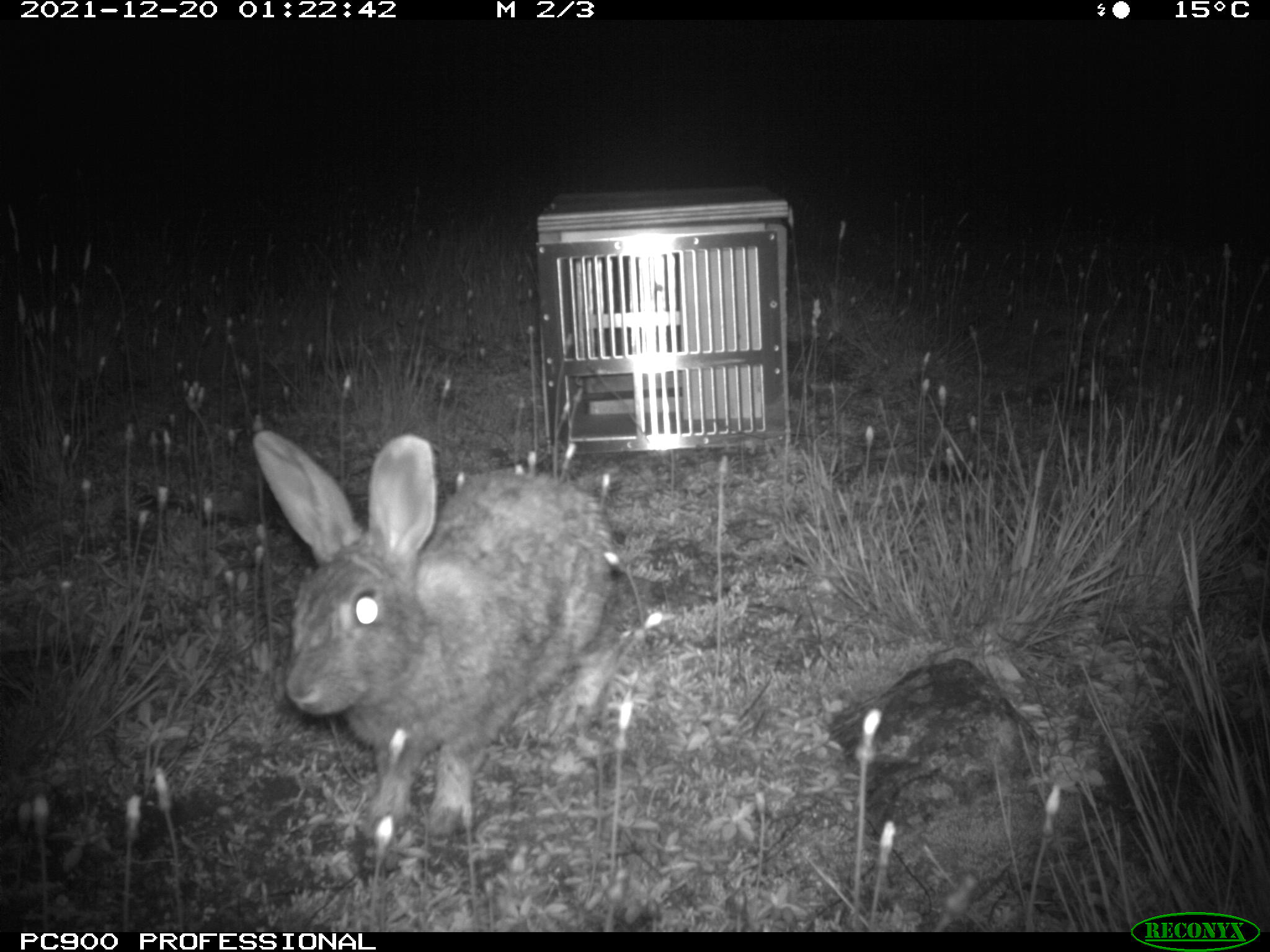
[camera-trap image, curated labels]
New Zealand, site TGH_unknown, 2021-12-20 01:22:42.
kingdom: Animalia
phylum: Chordata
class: Mammalia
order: Lagomorpha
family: Leporidae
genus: Oryctolagus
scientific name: Oryctolagus cuniculus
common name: european rabbit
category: rabbit